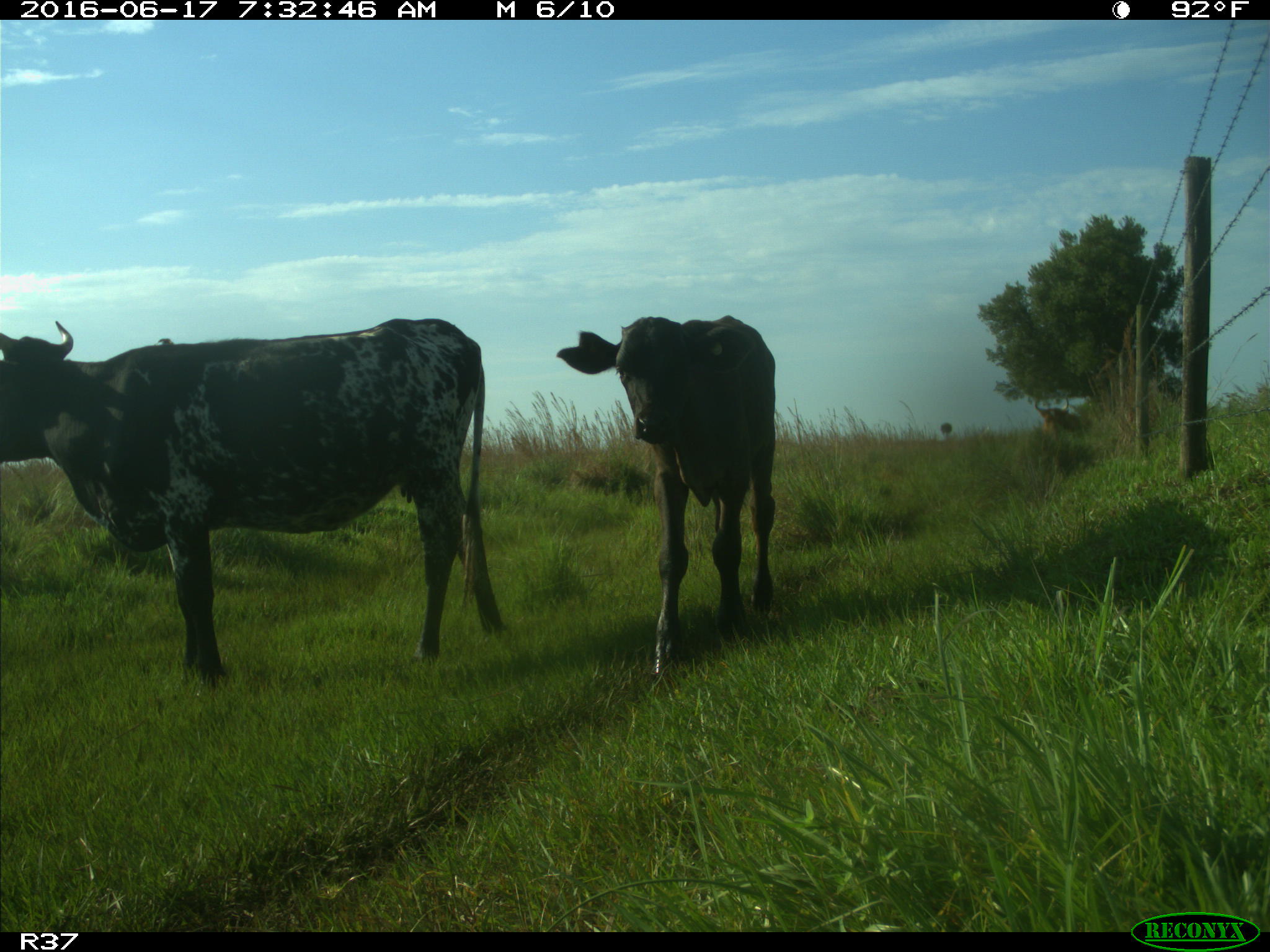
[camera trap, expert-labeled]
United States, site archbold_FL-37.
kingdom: Animalia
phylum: Chordata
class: Mammalia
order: Artiodactyla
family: Bovidae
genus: Bos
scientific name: Bos taurus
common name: domestic cow